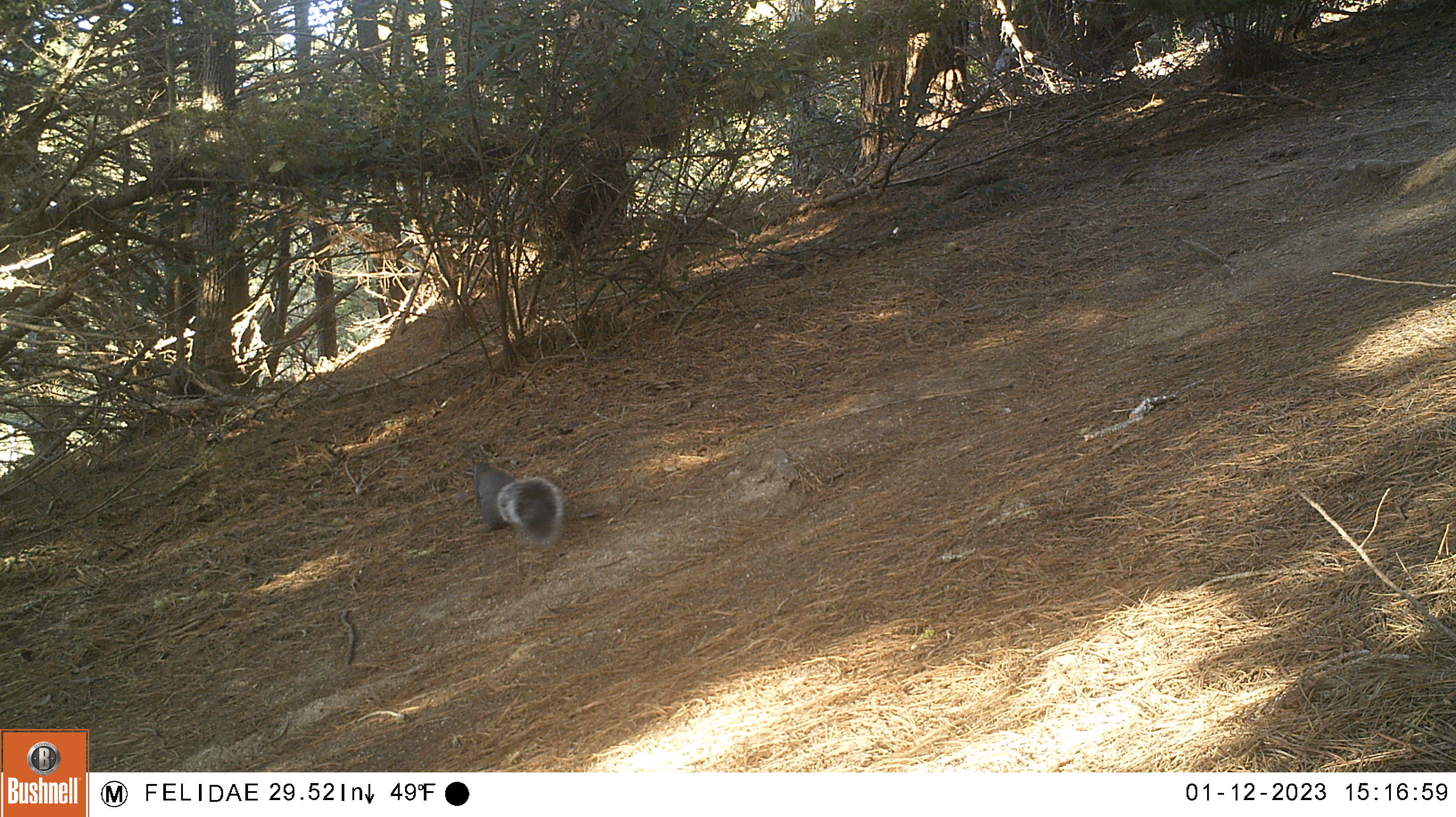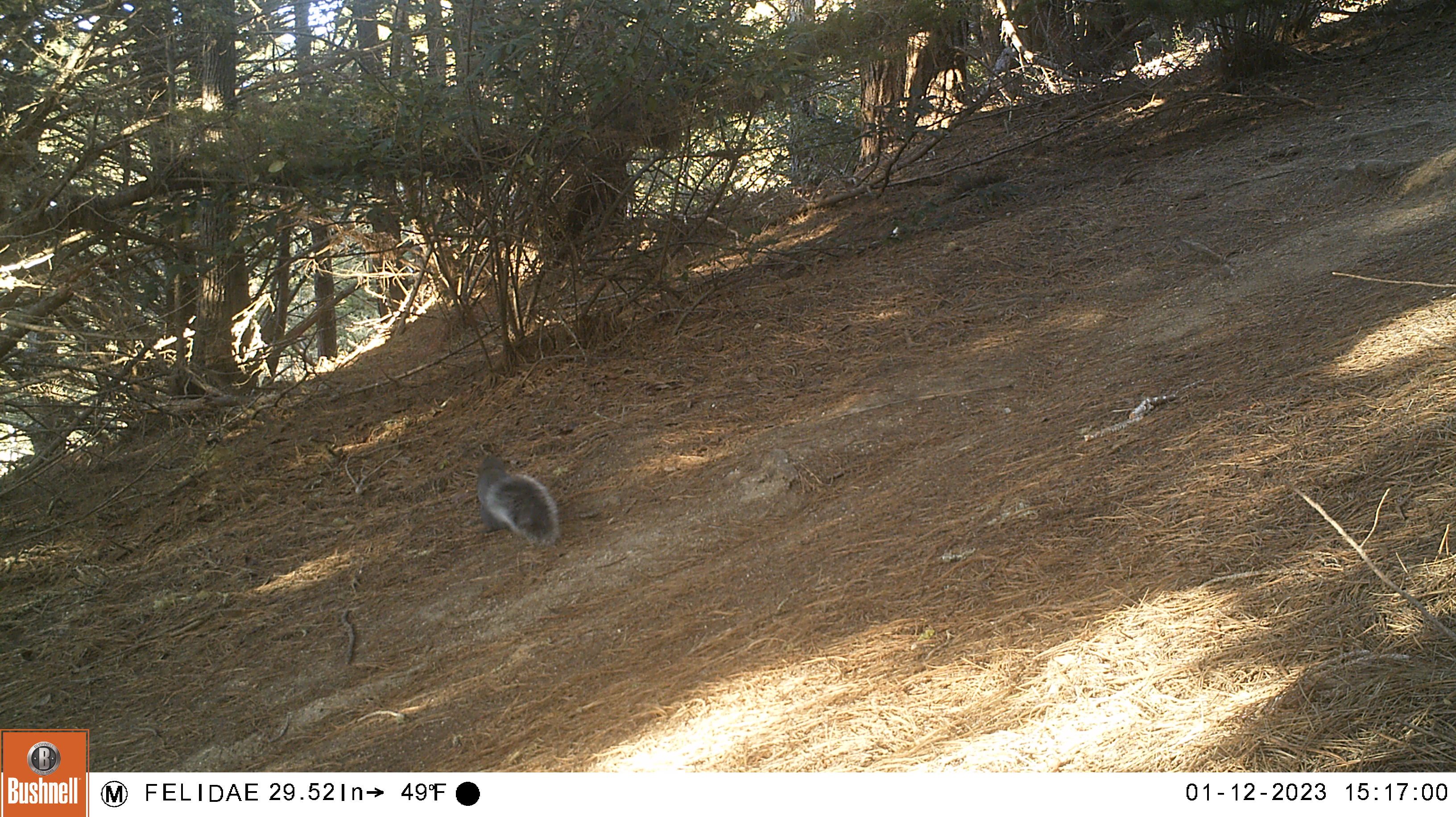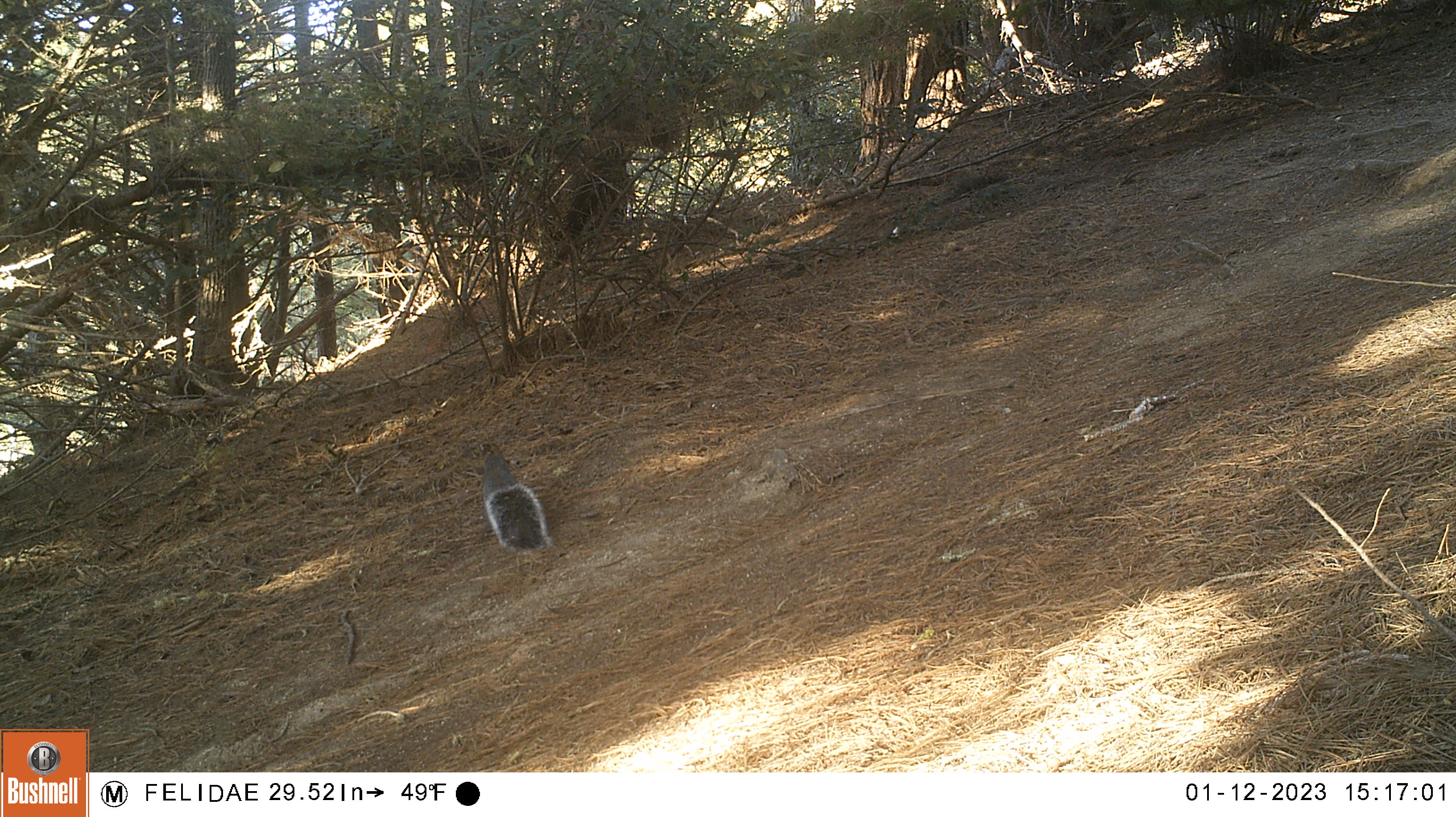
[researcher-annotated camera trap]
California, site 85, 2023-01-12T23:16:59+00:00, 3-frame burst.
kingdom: Animalia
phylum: Chordata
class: Mammalia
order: Rodentia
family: Sciuridae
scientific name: Sciuridae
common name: squirrel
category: unknown squirrel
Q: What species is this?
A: Unknown squirrel (squirrel) (Sciuridae).